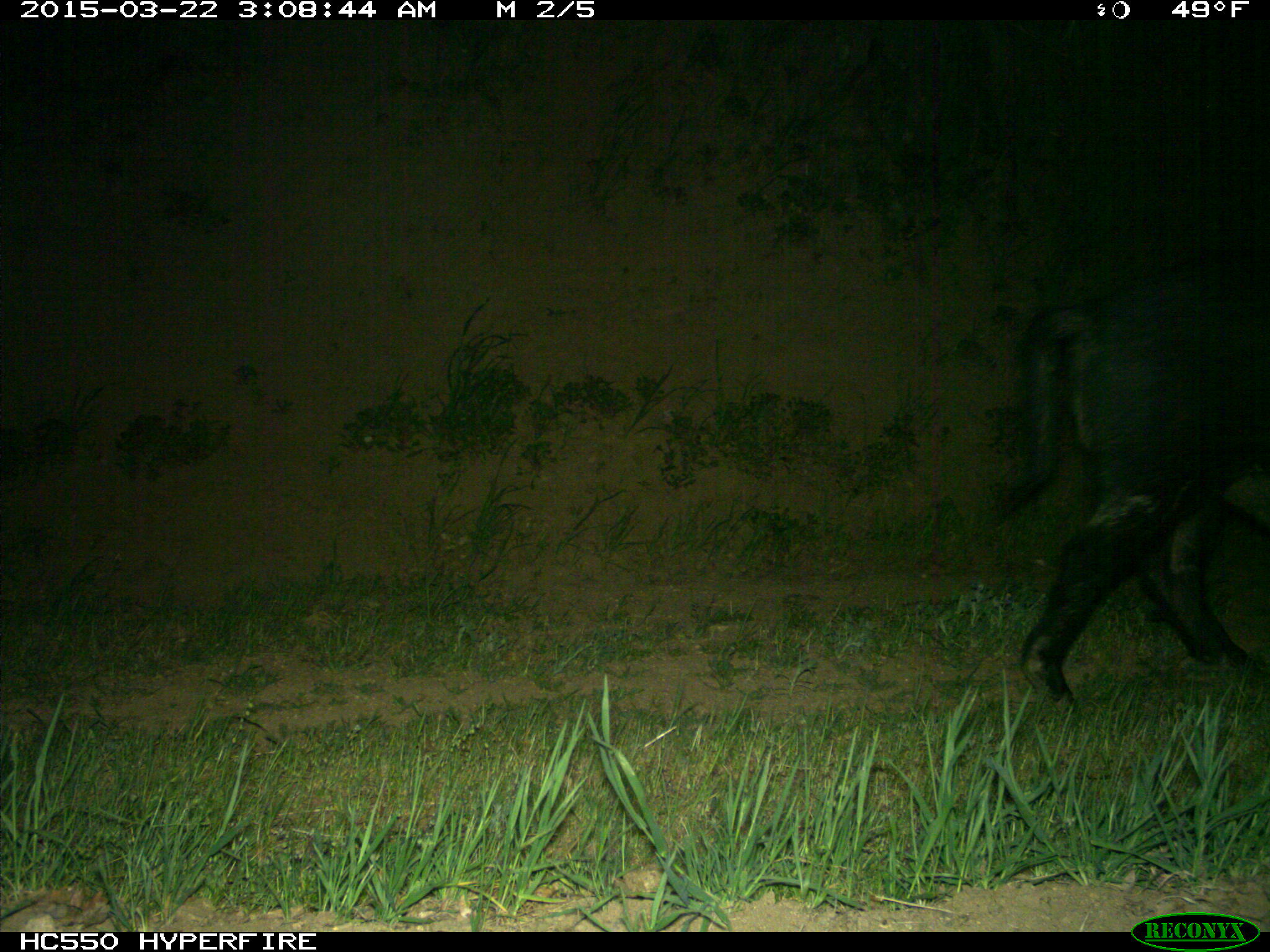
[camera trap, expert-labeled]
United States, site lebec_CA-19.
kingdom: Animalia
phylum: Chordata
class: Mammalia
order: Artiodactyla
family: Suidae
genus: Sus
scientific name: Sus scrofa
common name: wild boar